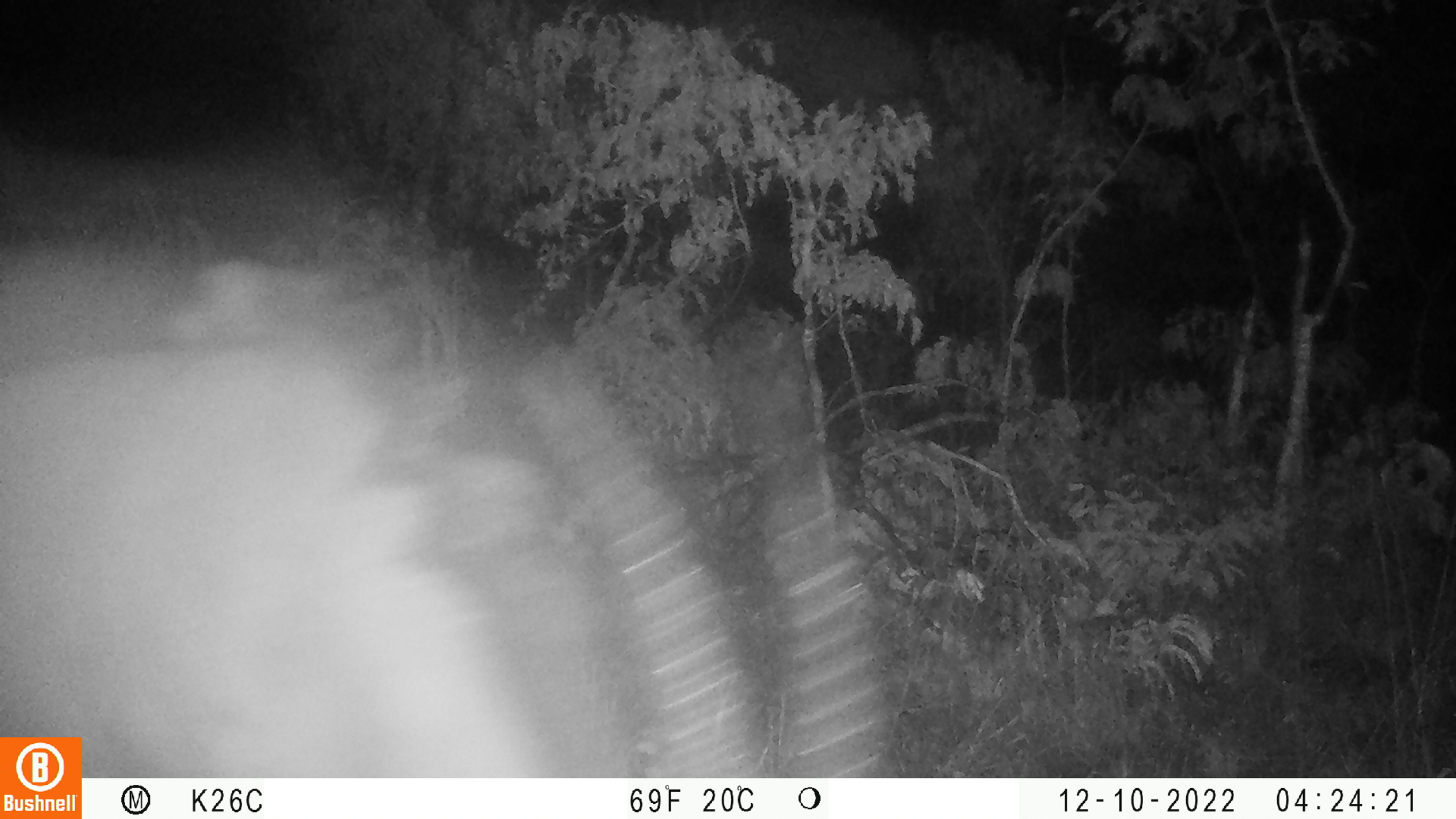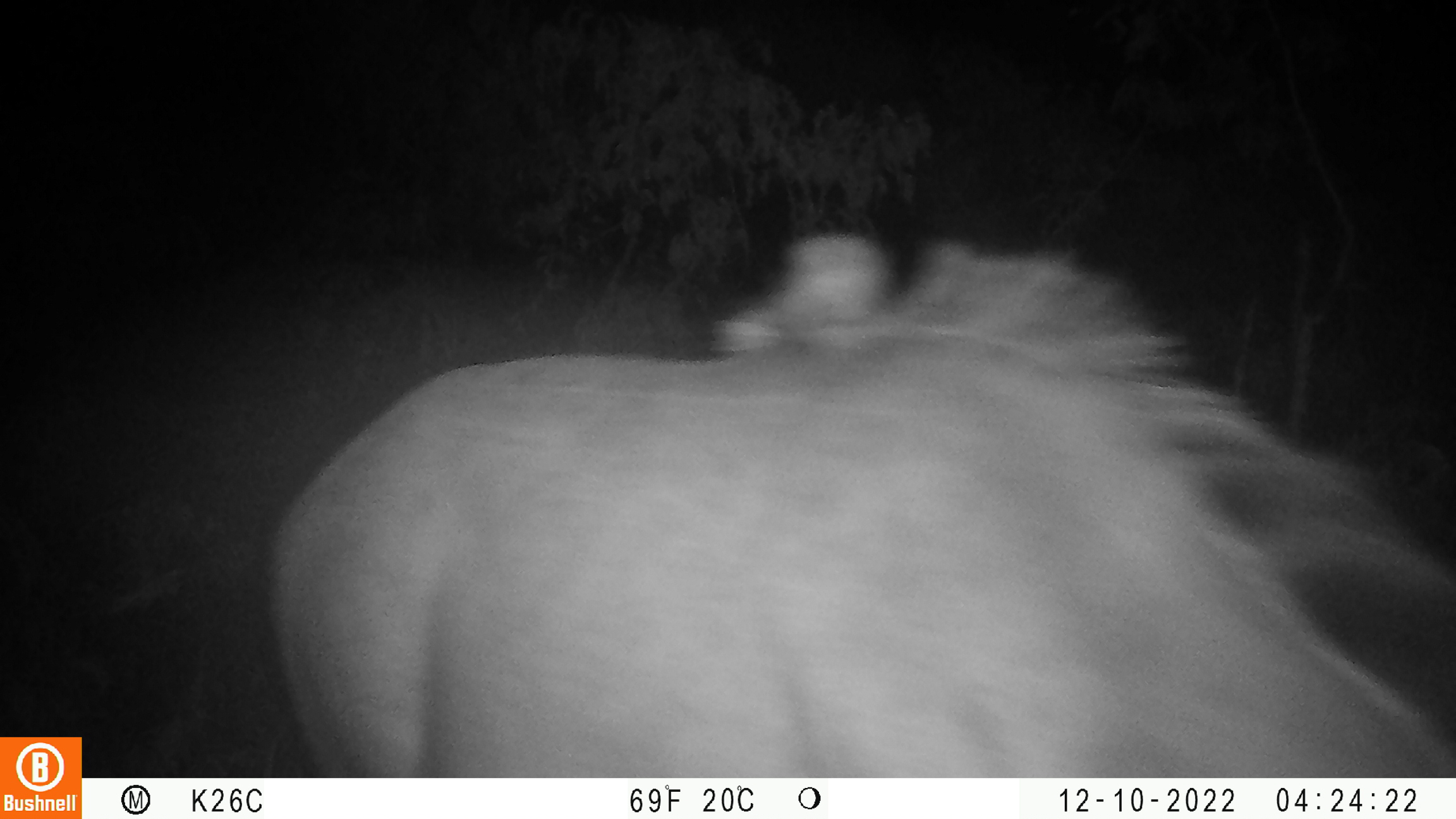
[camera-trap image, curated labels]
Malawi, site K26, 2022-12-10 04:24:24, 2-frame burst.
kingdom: Animalia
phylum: Chordata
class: Mammalia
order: Artiodactyla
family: Bovidae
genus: Hippotragus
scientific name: Hippotragus niger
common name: sable antelope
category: sable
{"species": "sable (sable antelope) (Hippotragus niger)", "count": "1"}